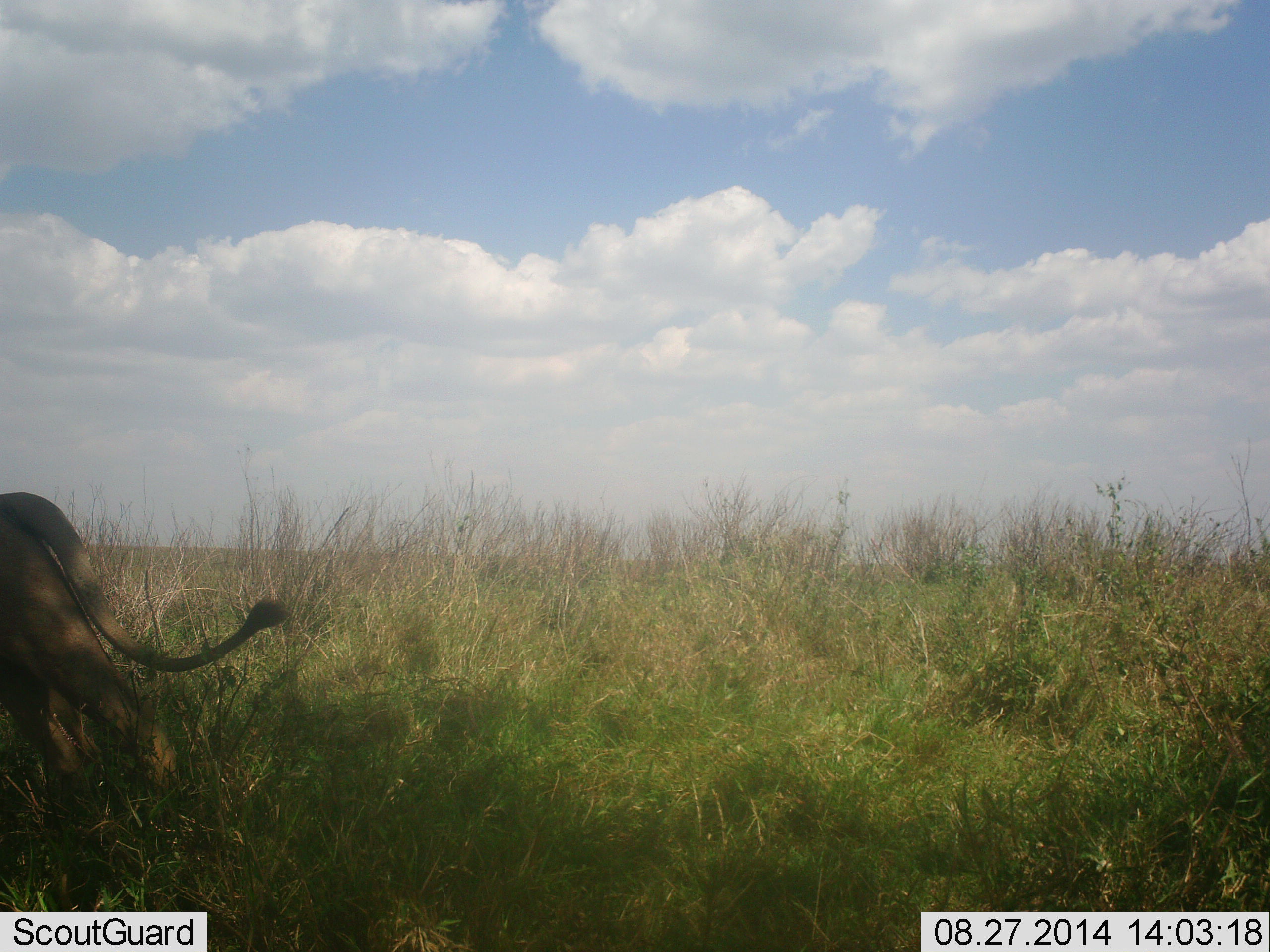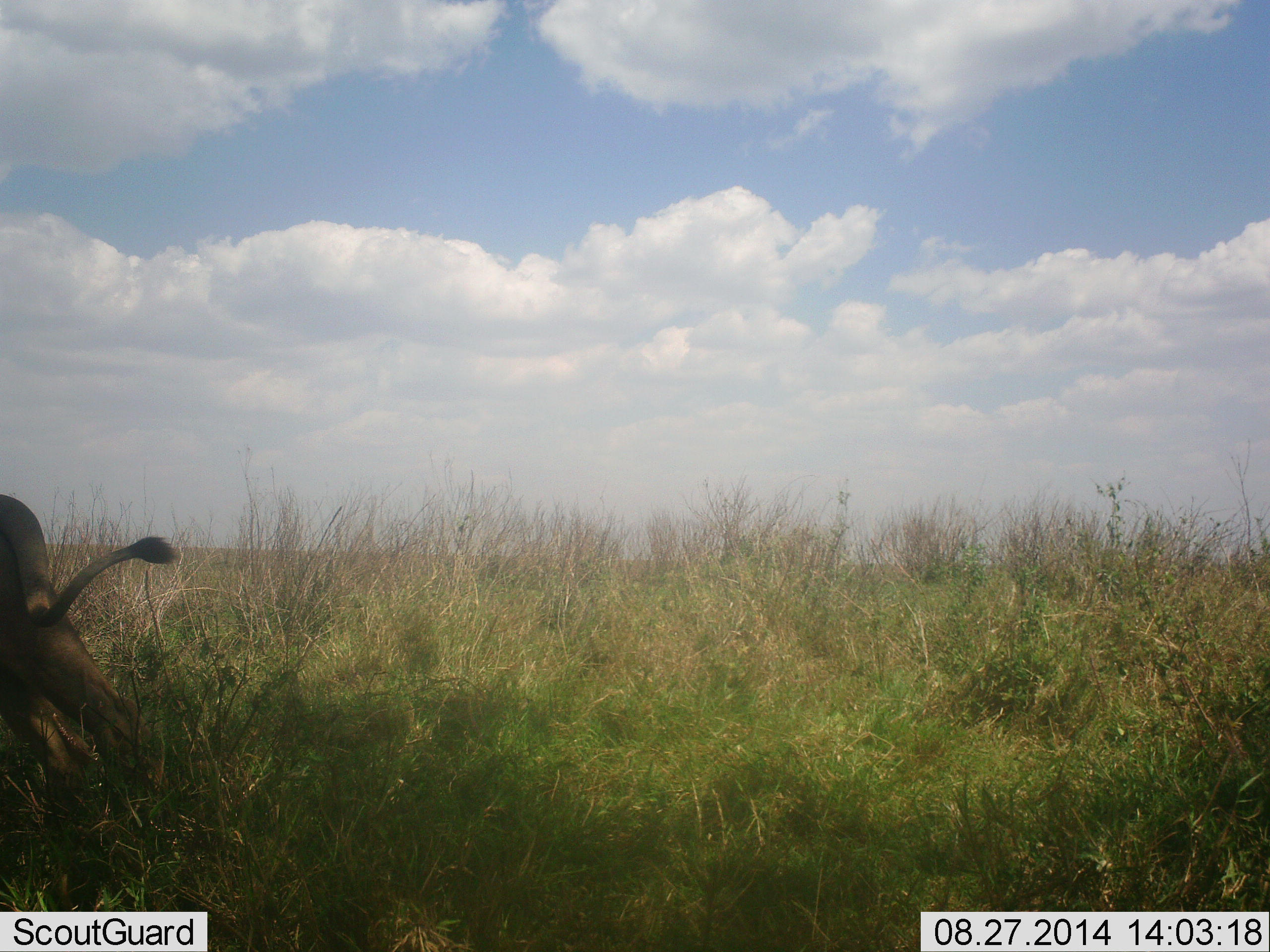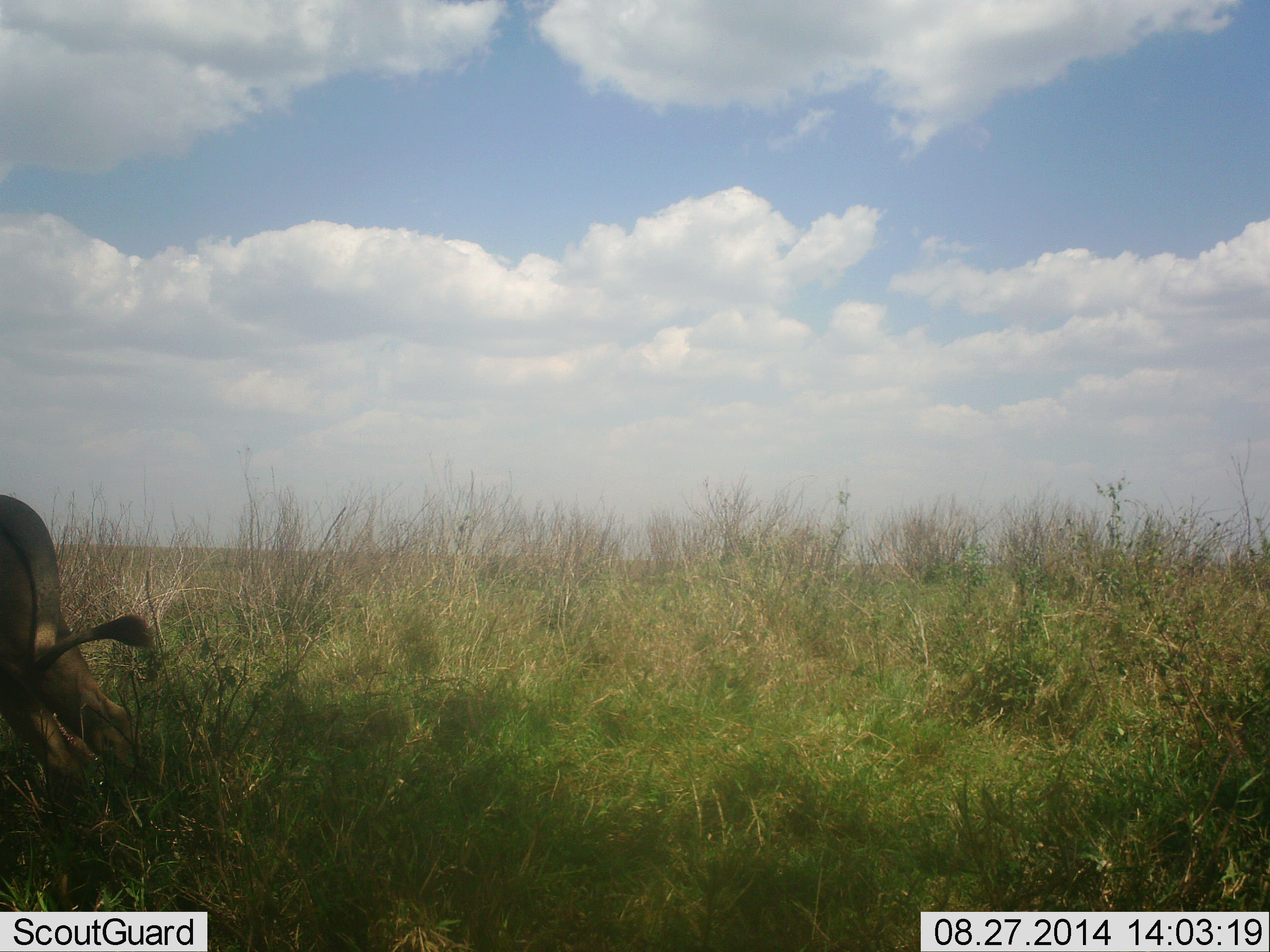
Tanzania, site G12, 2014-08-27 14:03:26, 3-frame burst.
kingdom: Animalia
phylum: Chordata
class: Mammalia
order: Carnivora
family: Felidae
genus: Panthera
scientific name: Panthera leo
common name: lion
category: lionfemale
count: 1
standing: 30%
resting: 0%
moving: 80%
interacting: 0%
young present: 0%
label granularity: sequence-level